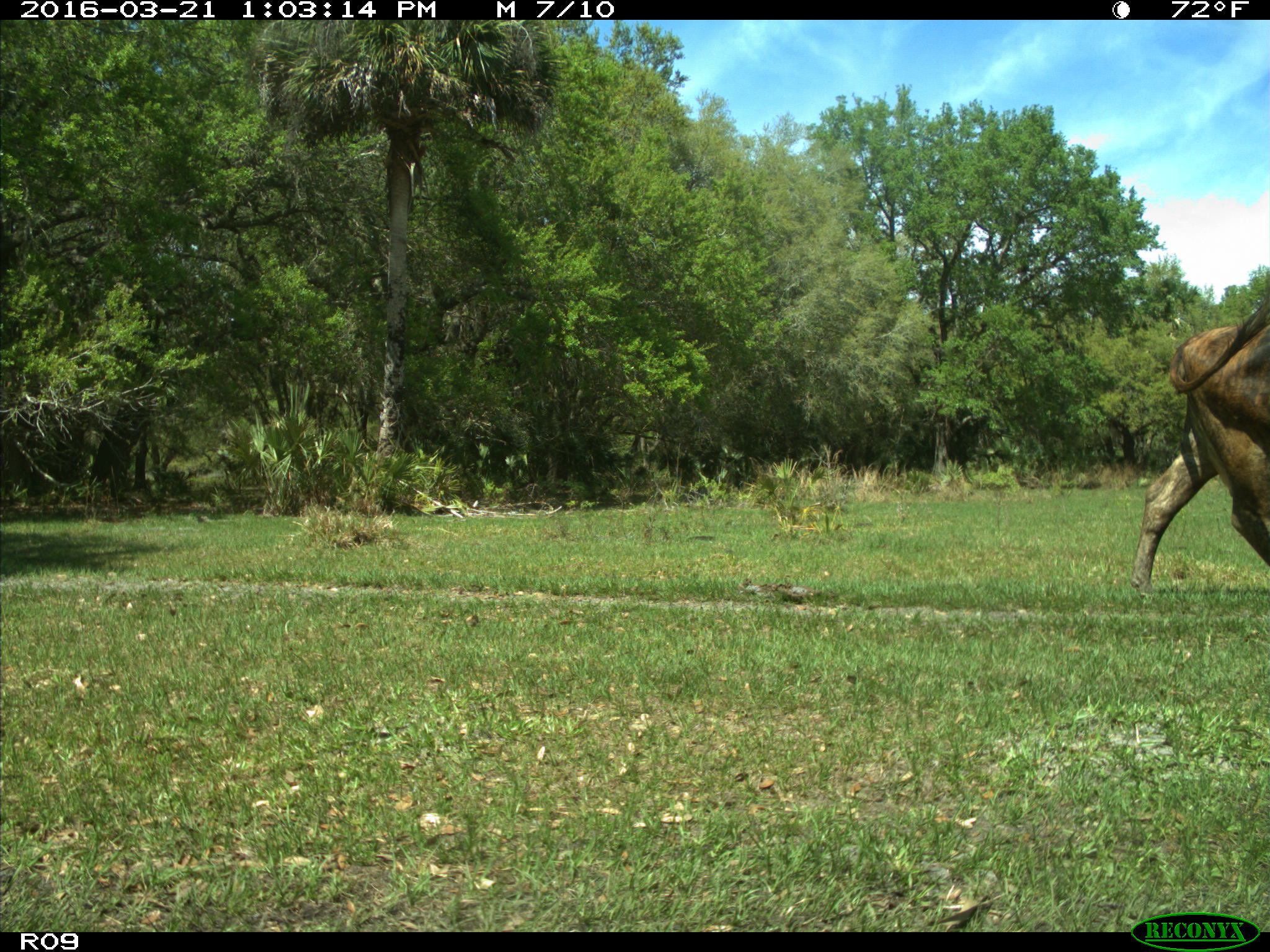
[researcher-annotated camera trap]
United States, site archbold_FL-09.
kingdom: Animalia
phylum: Chordata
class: Mammalia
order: Artiodactyla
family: Bovidae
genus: Bos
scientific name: Bos taurus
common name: domestic cow